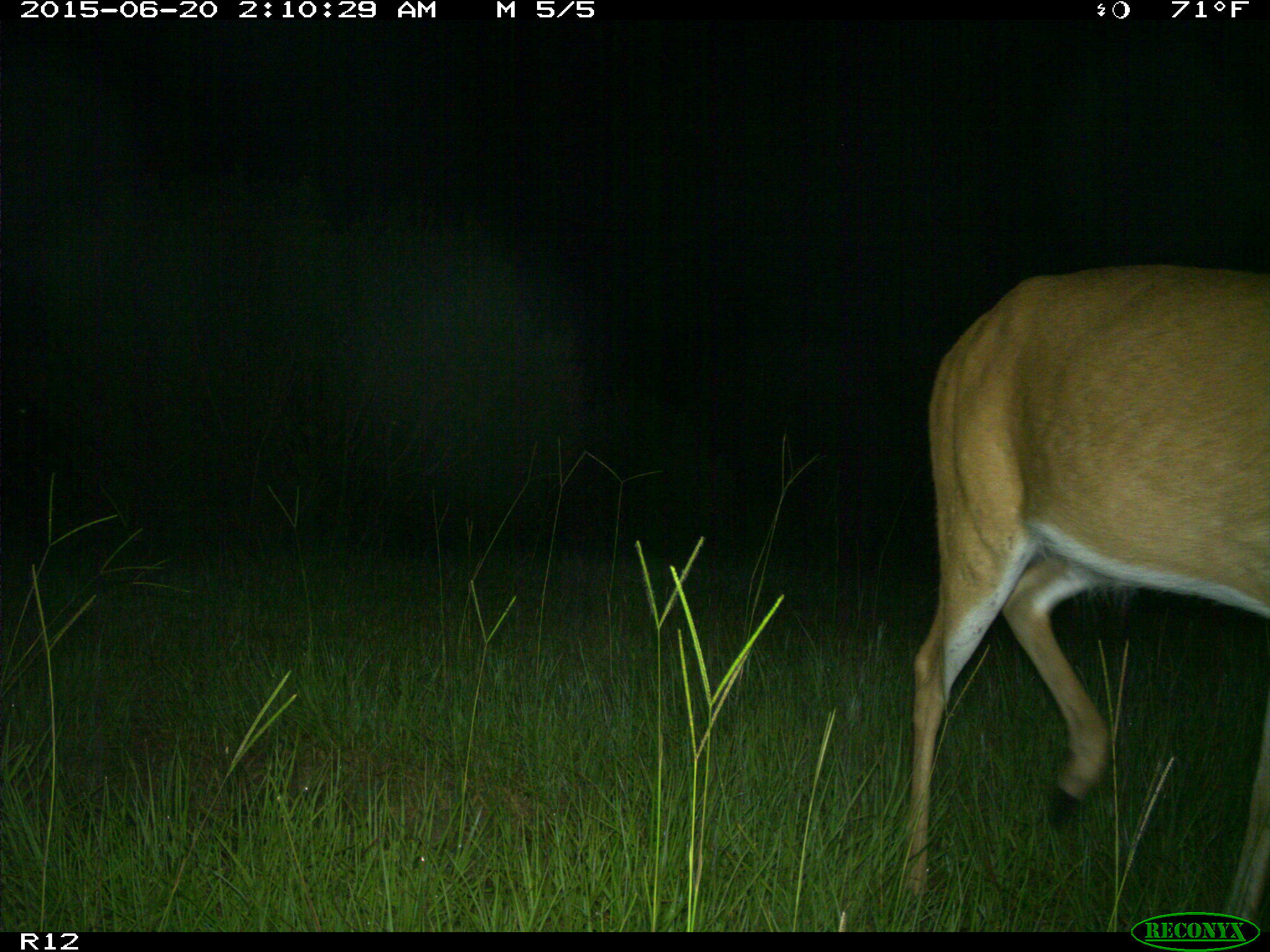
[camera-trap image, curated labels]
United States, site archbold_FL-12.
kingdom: Animalia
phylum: Chordata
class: Mammalia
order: Artiodactyla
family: Cervidae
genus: Odocoileus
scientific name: Odocoileus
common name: deer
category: unidentified deer